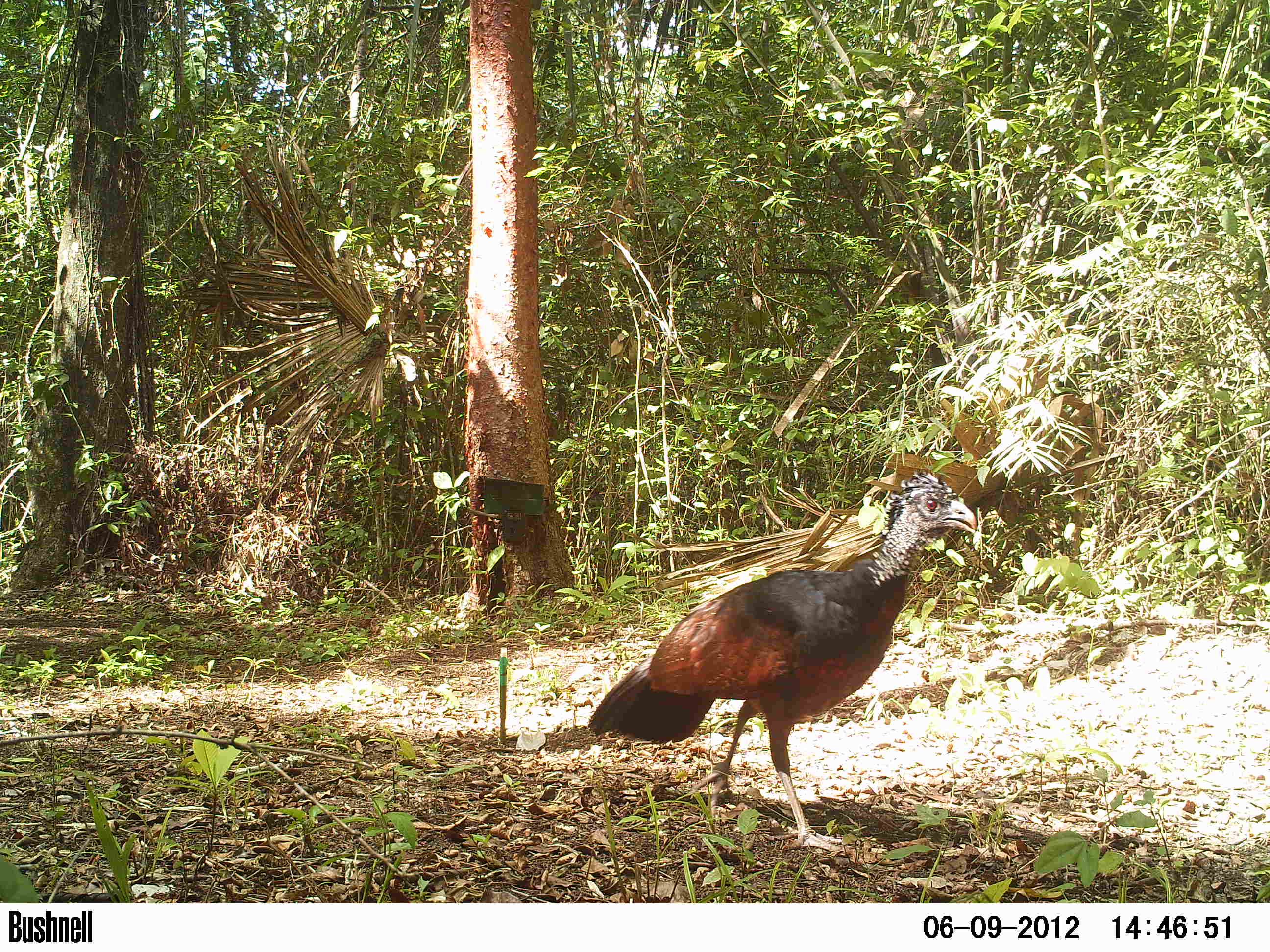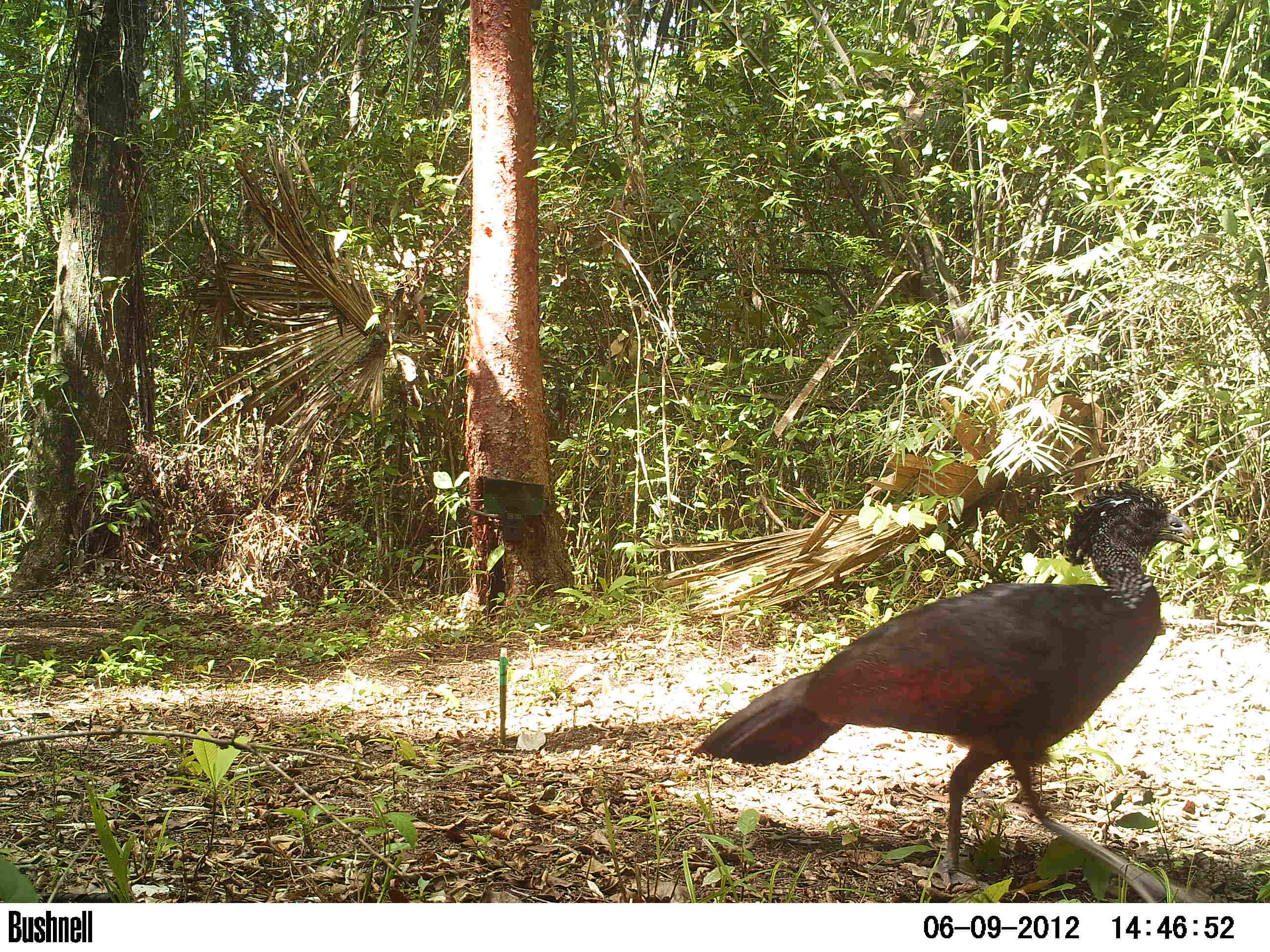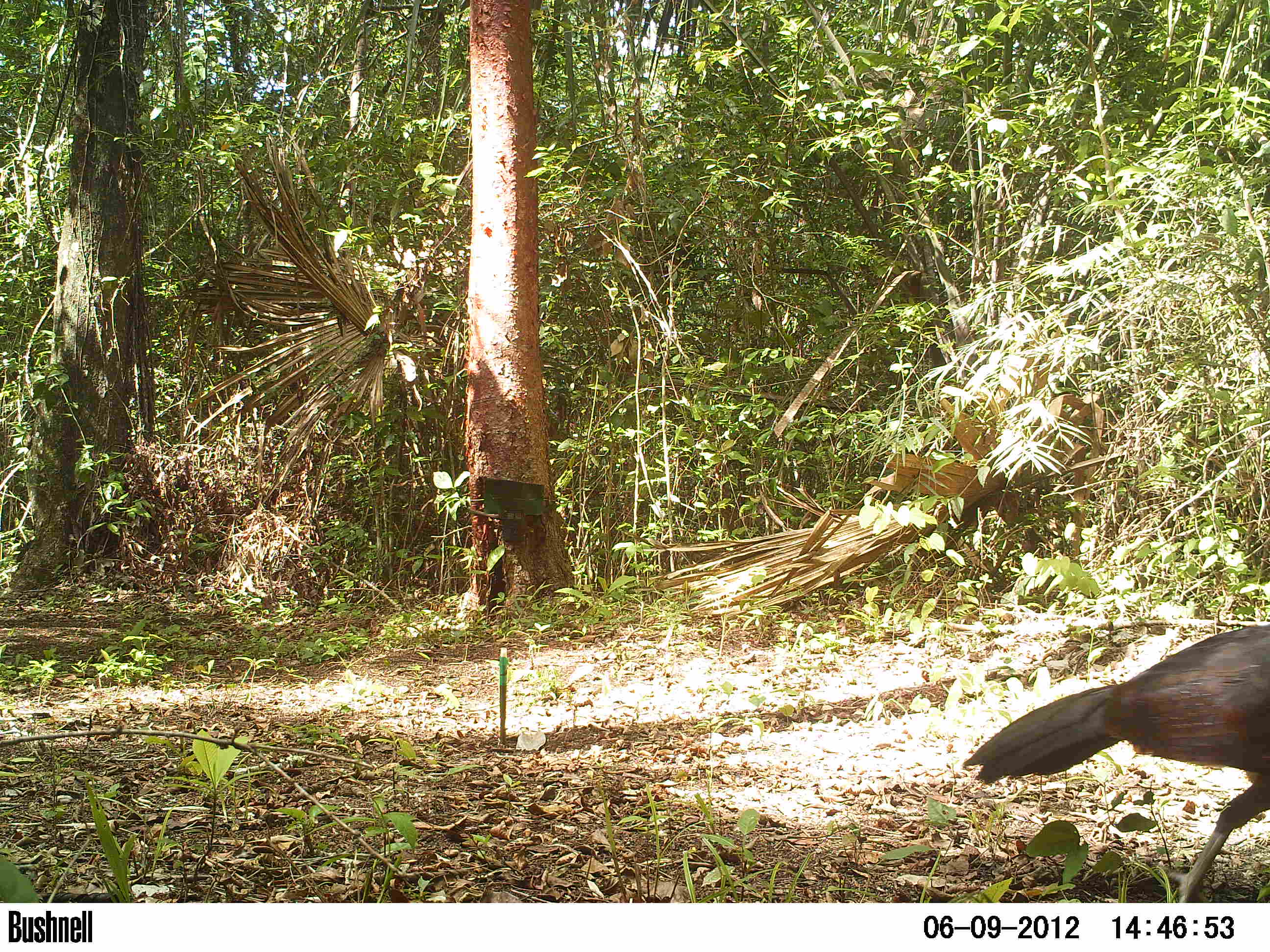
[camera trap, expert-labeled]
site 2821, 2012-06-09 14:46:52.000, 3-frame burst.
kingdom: Animalia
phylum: Chordata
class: Aves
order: Galliformes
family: Cracidae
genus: Crax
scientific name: Crax rubra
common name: great curassow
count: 1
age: adult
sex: female